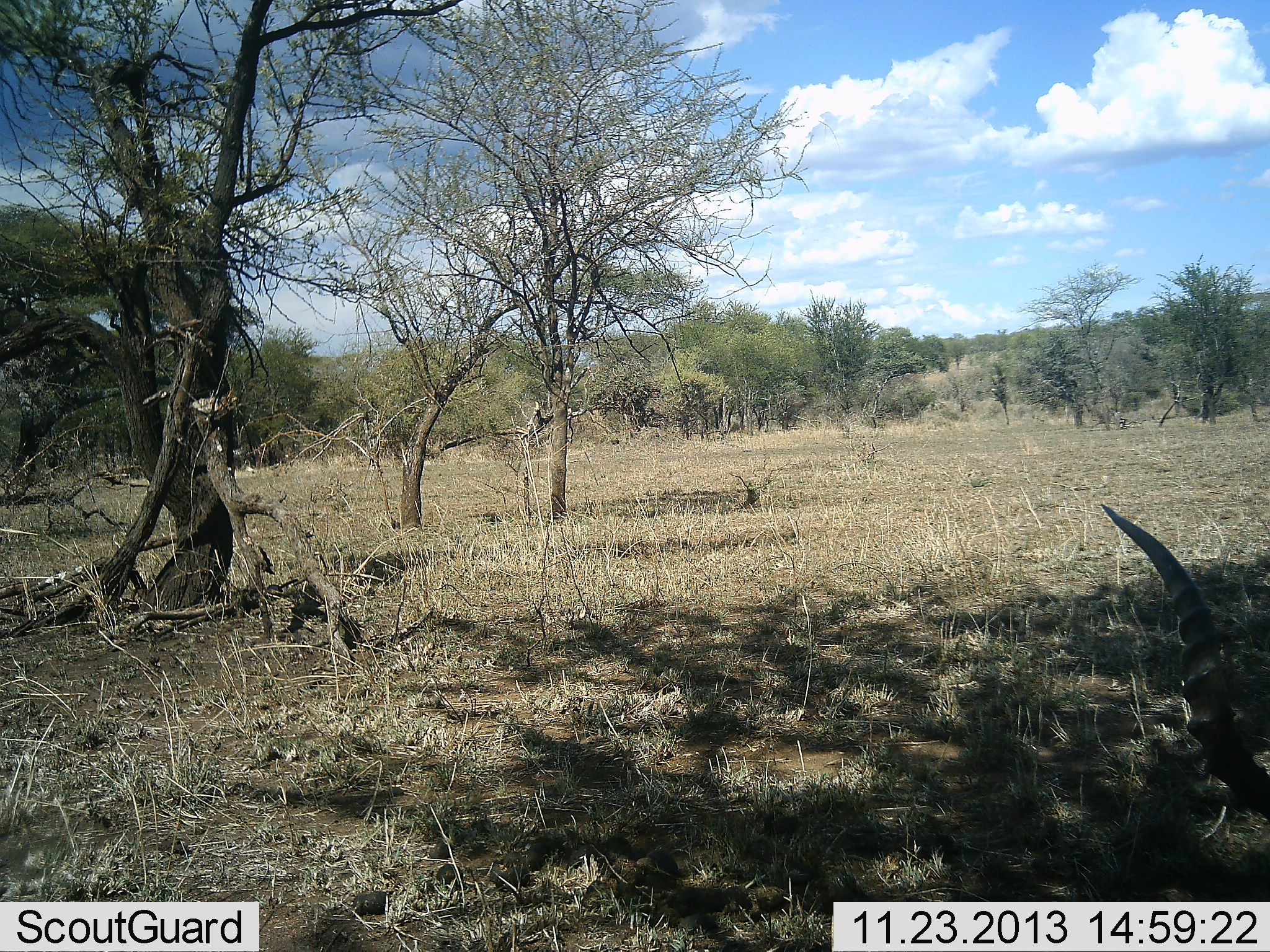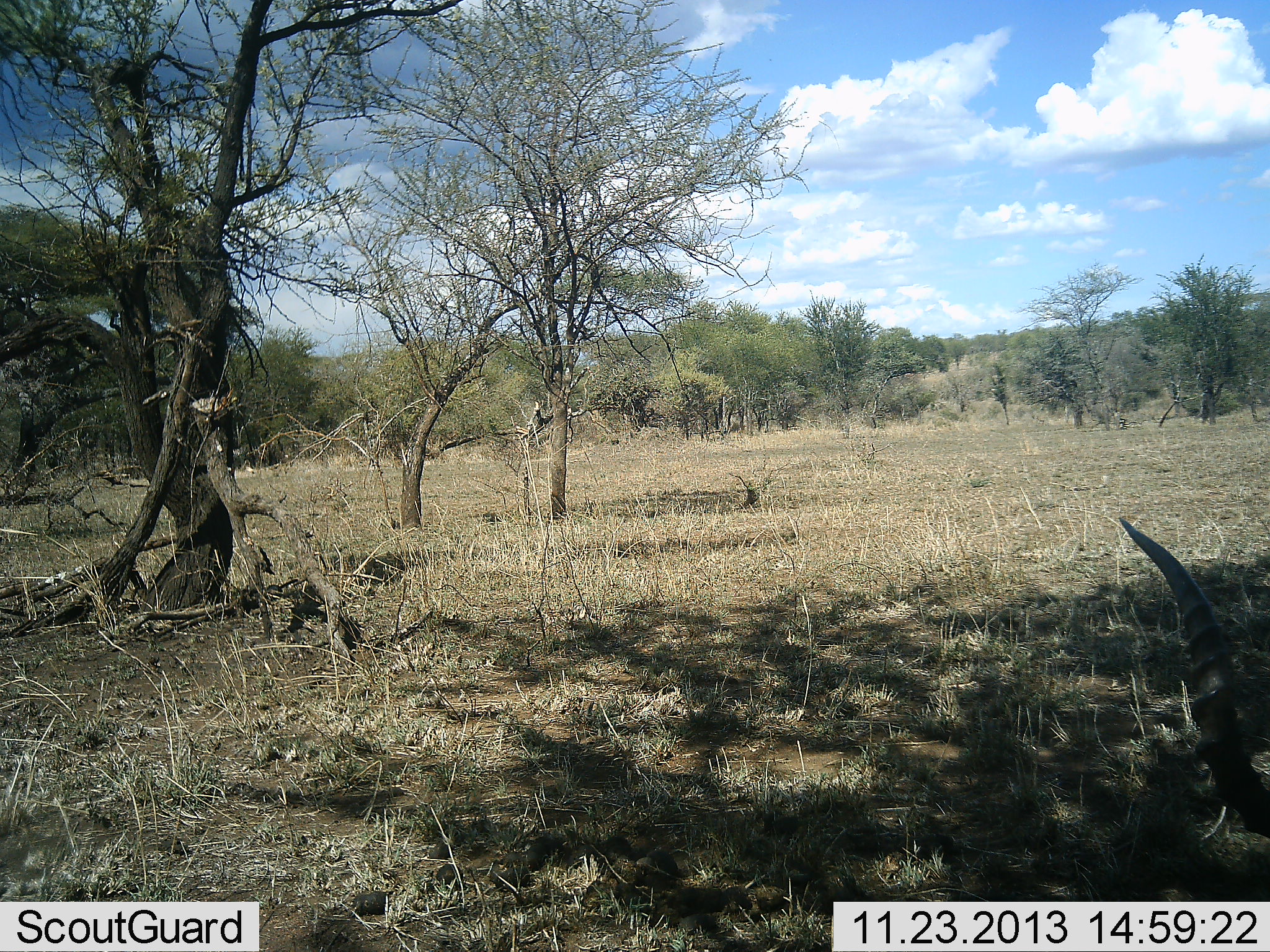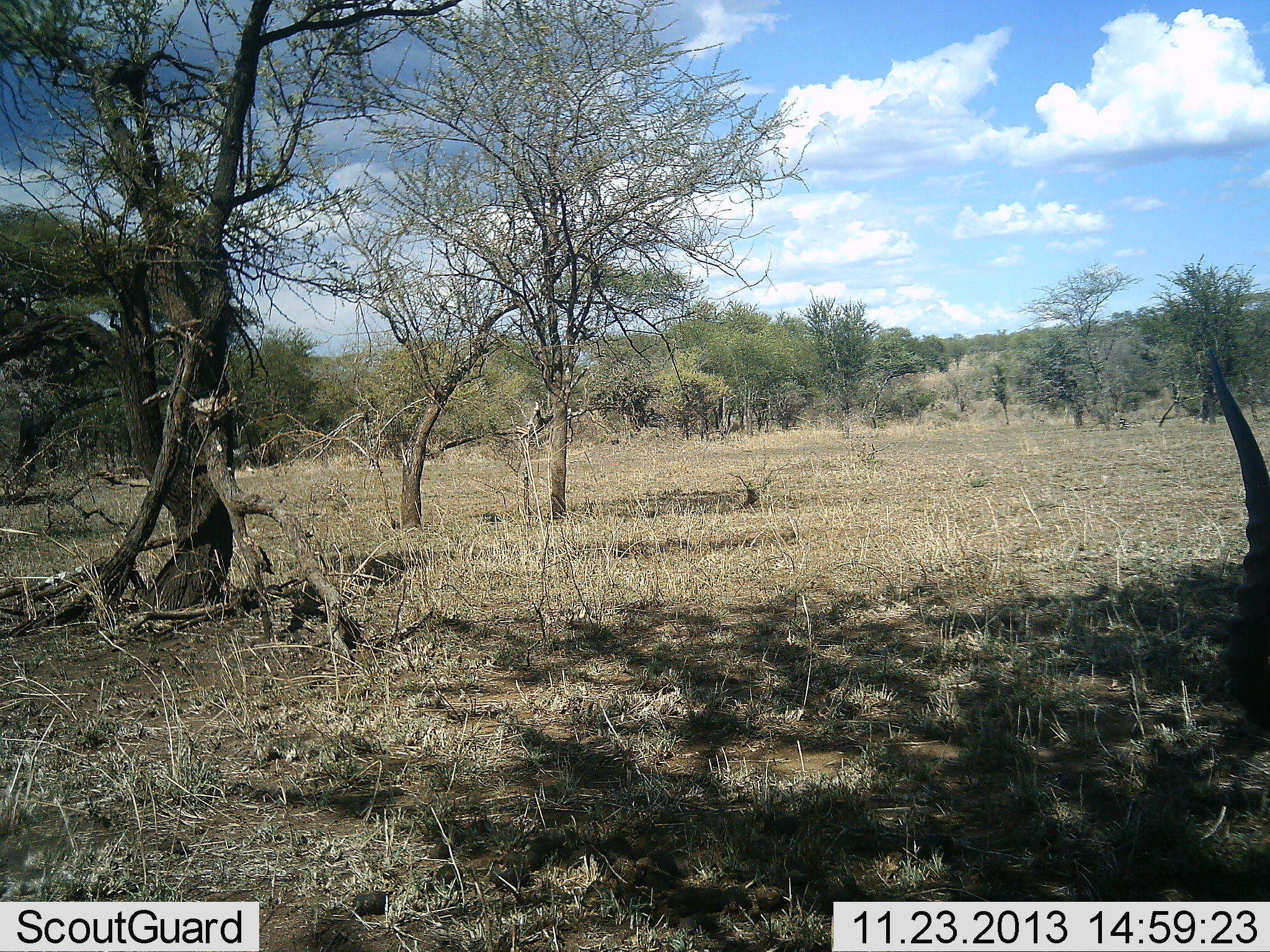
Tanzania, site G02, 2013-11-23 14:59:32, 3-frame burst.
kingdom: Animalia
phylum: Chordata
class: Mammalia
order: Artiodactyla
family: Bovidae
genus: Aepyceros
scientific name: Aepyceros melampus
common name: impala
Impala (Aepyceros melampus), count 1. Behavior (volunteer vote fractions): standing 50%, resting 20%, moving 0%, interacting 0%. Young present (vote fraction): 0%. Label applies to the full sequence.